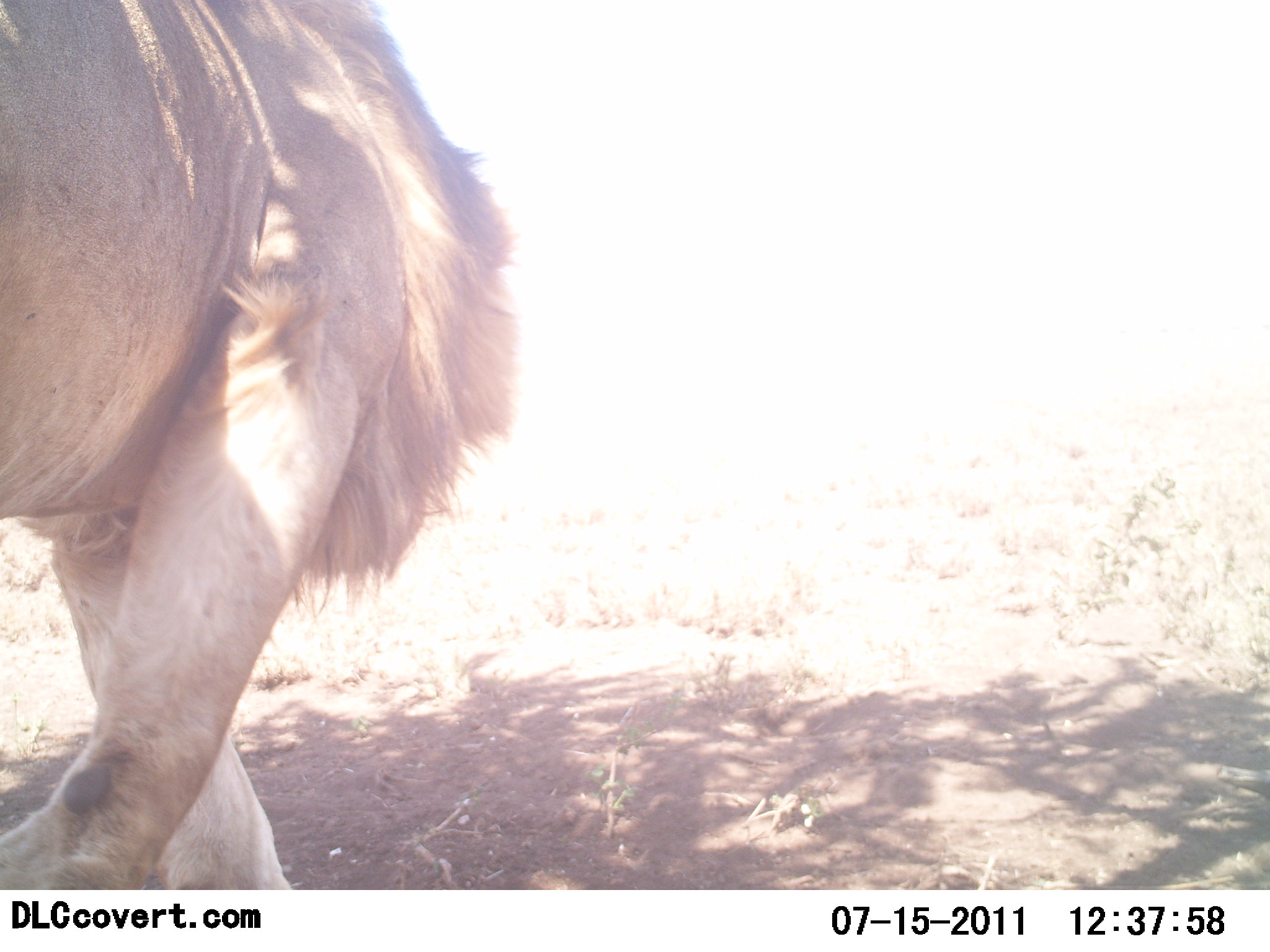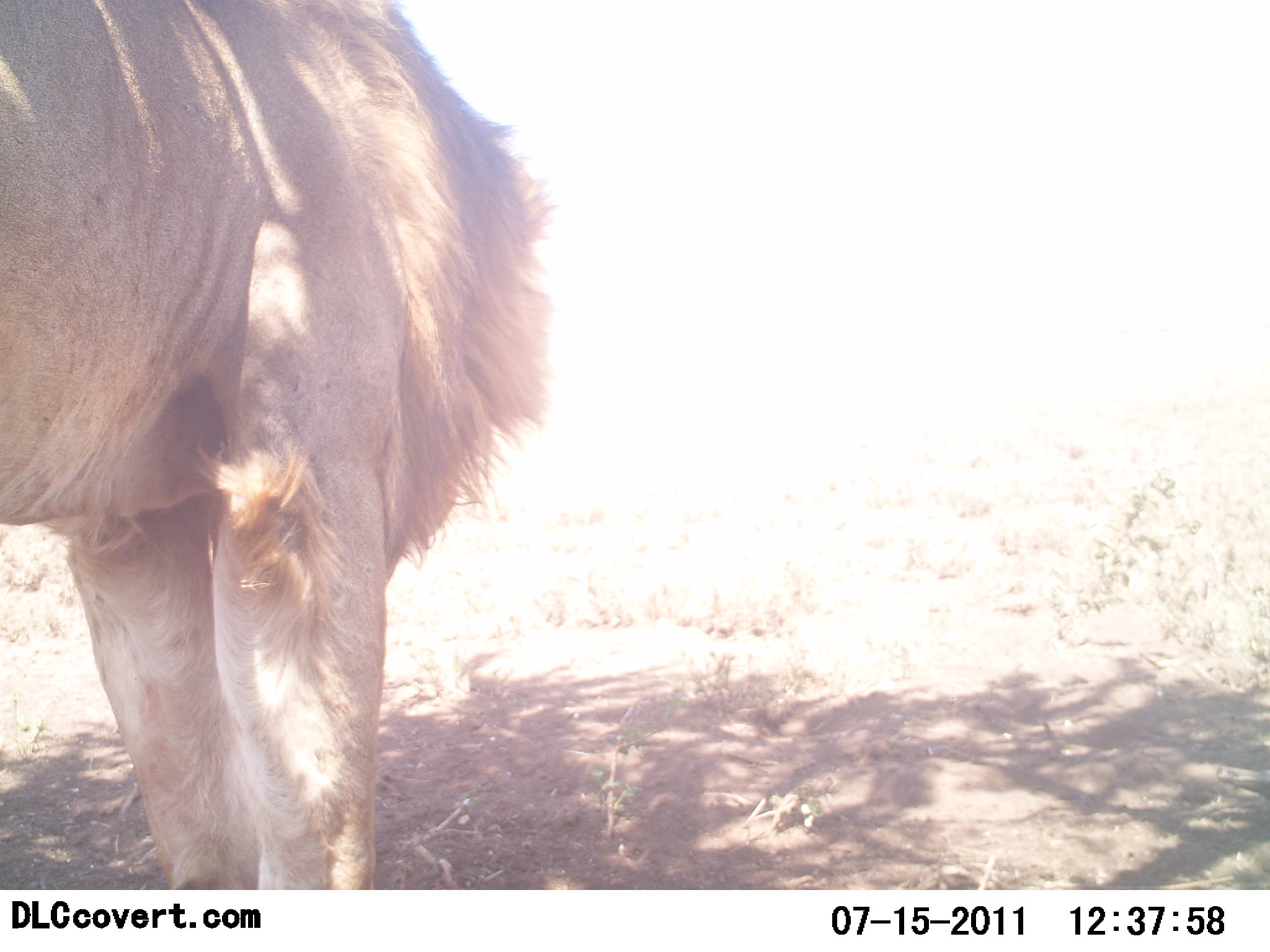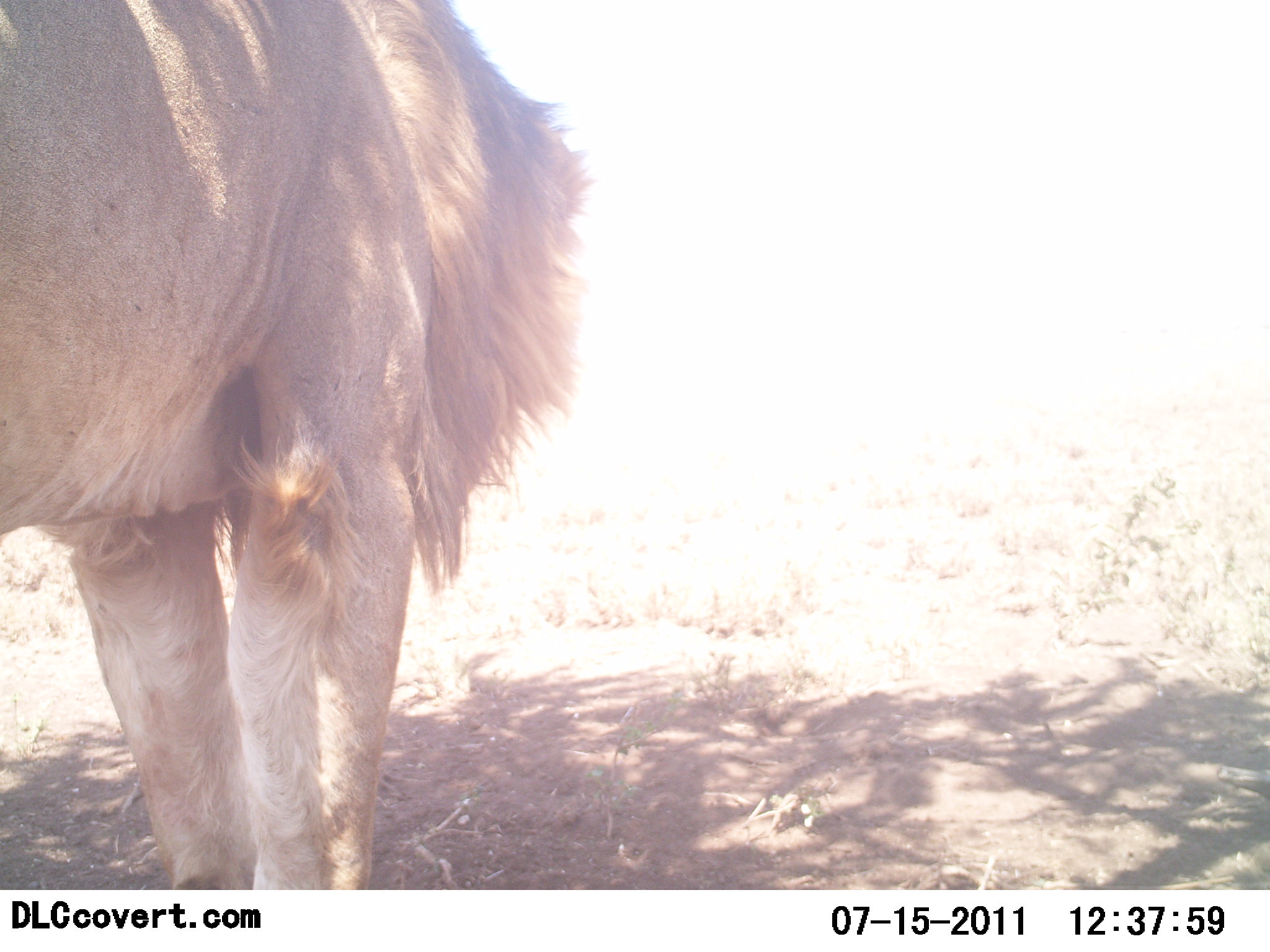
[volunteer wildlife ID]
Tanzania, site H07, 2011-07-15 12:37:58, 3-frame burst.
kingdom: Animalia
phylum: Chordata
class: Mammalia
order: Carnivora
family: Felidae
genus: Panthera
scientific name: Panthera leo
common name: lion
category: lionmale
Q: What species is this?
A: Lionmale (lion) (Panthera leo).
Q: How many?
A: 1.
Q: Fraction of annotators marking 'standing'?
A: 100%.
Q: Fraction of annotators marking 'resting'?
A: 0%.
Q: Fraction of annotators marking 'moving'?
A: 0%.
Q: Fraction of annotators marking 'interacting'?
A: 0%.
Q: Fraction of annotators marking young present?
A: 0%.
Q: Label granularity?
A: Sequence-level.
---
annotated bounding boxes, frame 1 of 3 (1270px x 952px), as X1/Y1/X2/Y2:
animal: 0/0/522/890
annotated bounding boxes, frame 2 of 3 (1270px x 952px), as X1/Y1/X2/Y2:
animal: 2/0/554/889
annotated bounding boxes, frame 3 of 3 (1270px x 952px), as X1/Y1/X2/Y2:
animal: 0/2/592/890